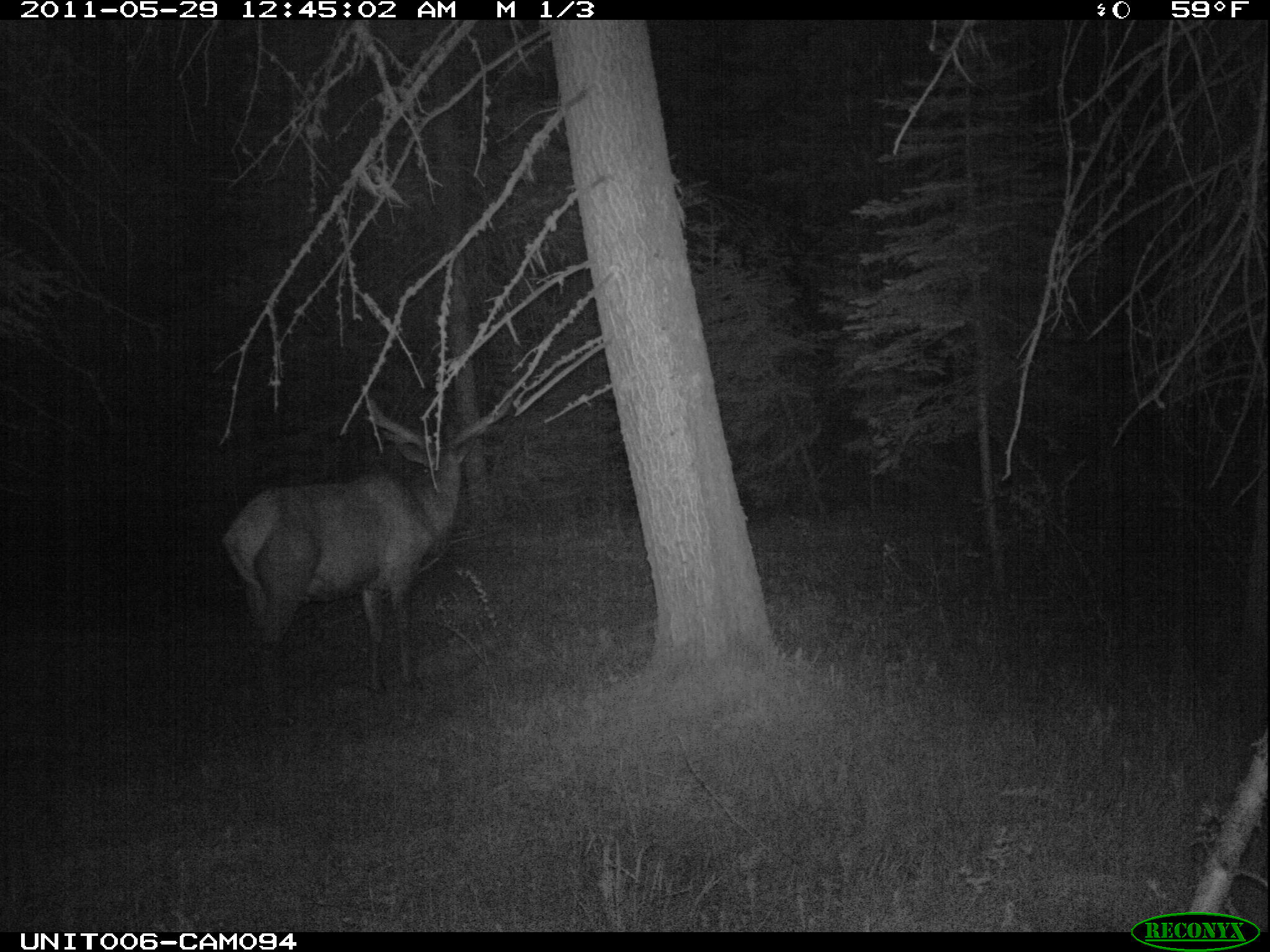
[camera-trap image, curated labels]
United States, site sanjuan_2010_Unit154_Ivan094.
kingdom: Animalia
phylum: Chordata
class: Mammalia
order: Artiodactyla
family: Cervidae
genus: Cervus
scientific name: Cervus elaphus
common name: red deer